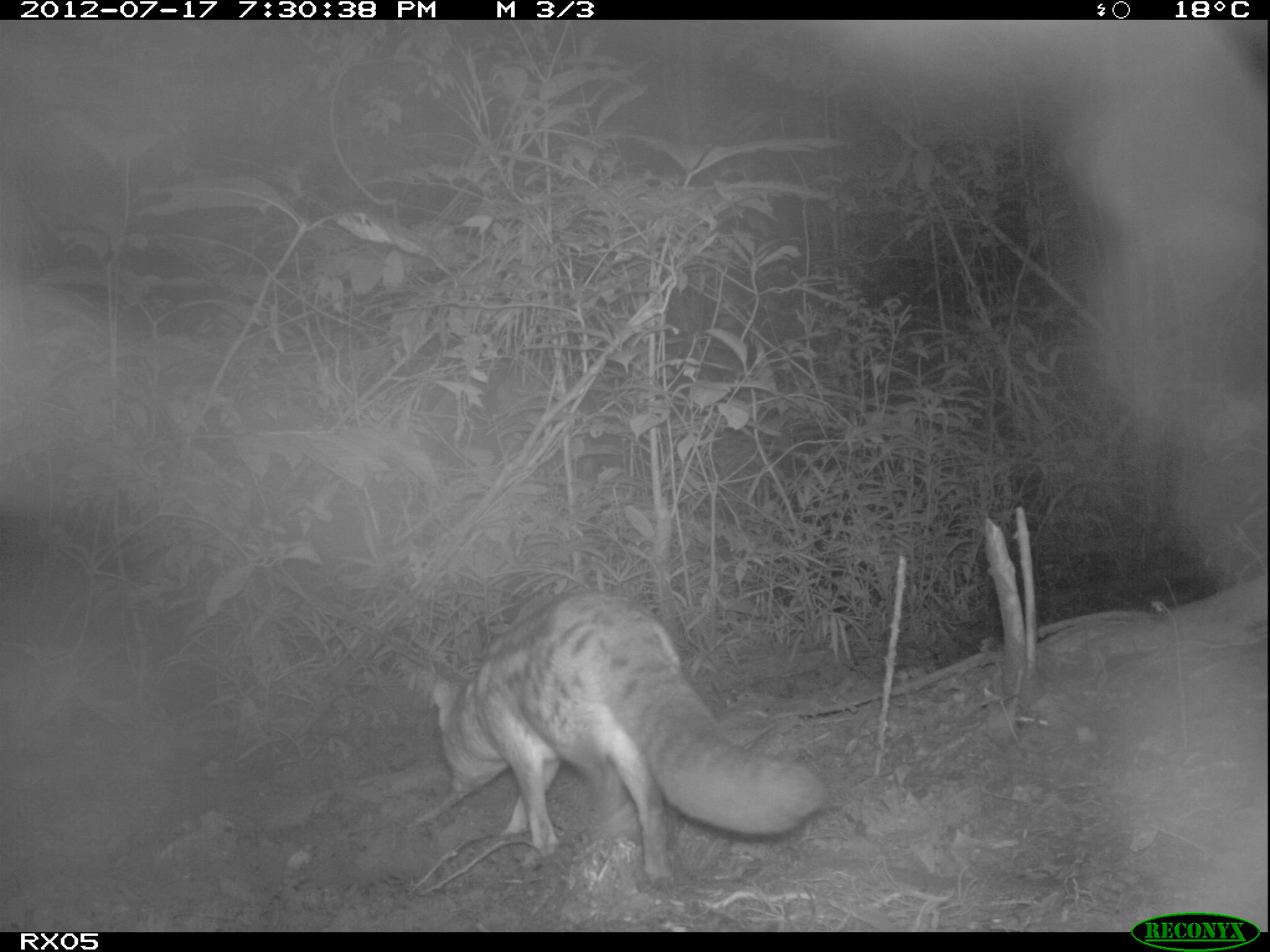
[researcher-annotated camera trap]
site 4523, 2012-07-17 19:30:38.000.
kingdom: Animalia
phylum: Chordata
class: Mammalia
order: Carnivora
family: Eupleridae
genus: Fossa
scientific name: Fossa fossana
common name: fanaloka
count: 1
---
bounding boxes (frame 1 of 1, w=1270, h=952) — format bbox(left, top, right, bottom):
fossa fossana: bbox(424, 585, 827, 883)